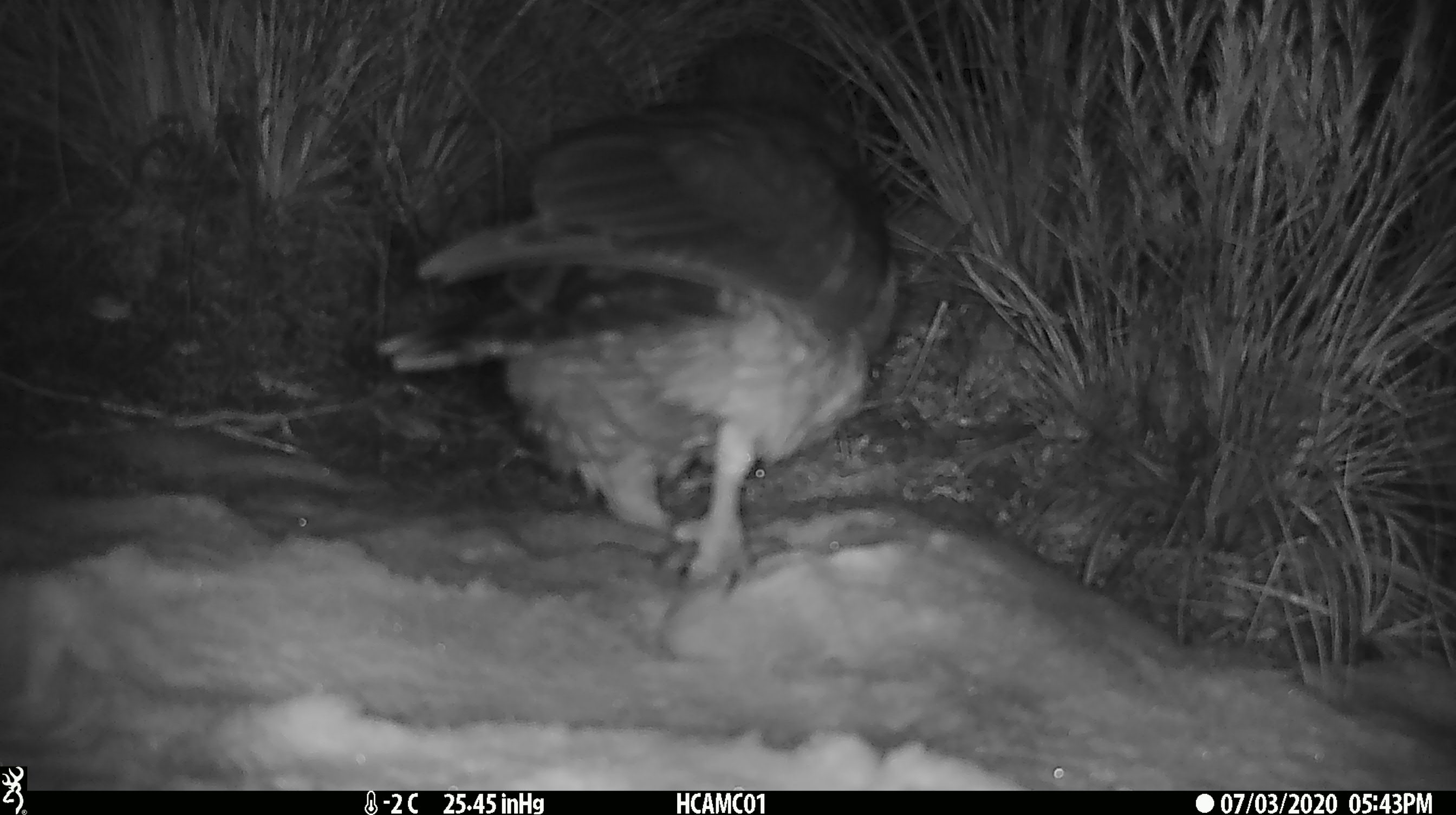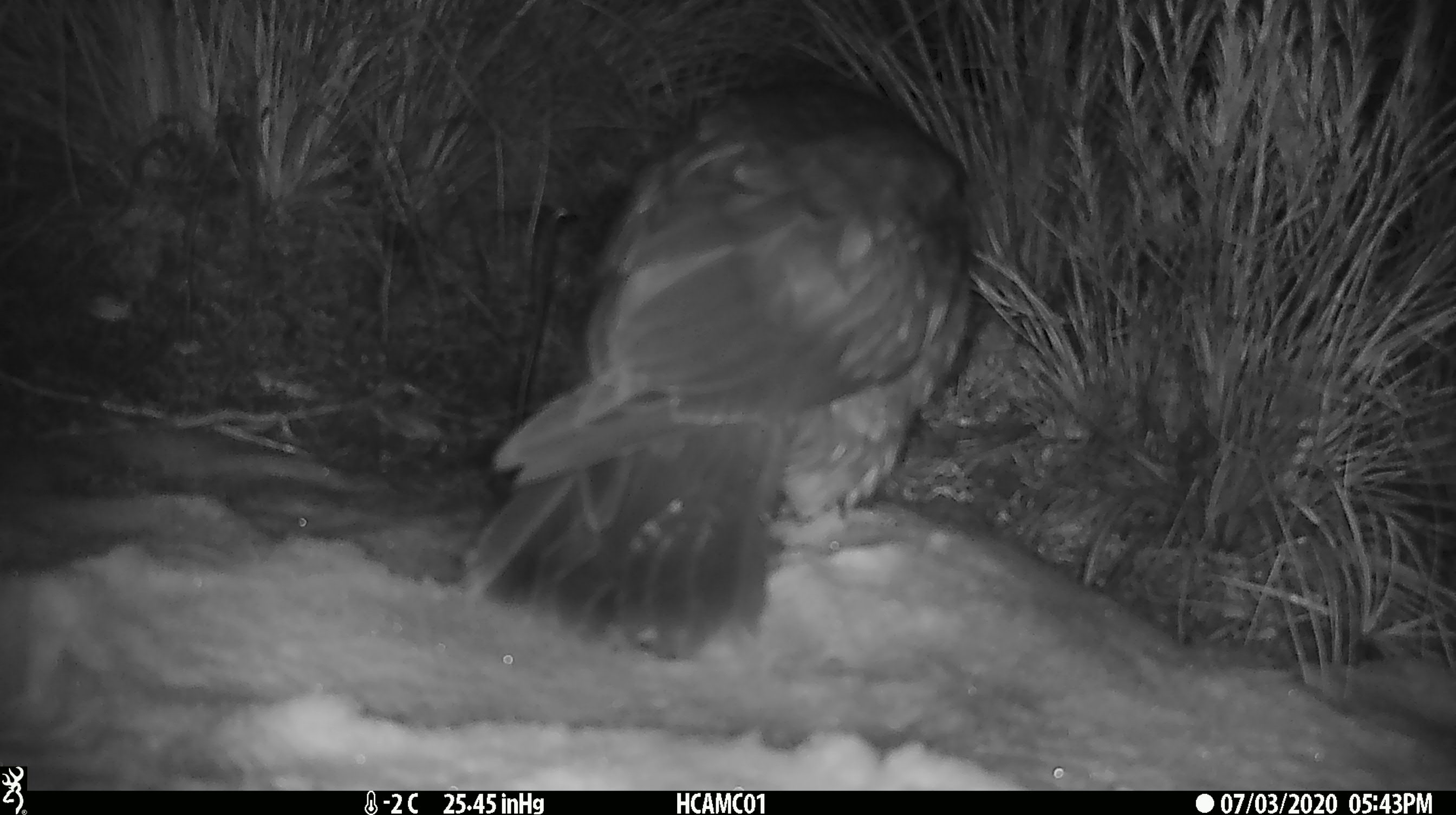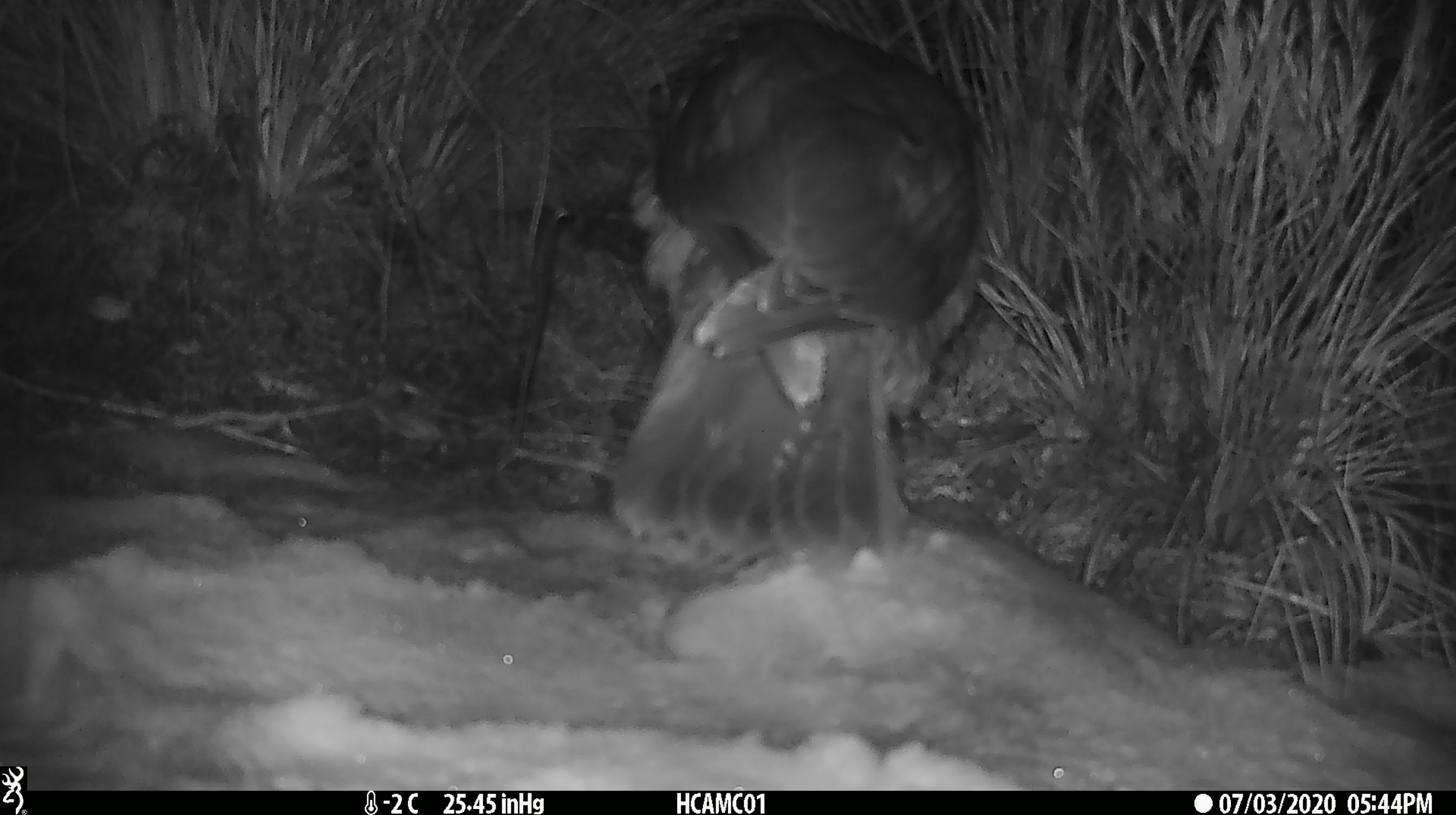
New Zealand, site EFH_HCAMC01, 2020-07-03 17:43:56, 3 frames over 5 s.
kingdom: Animalia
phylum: Chordata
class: Aves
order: Psittaciformes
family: Strigopidae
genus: Nestor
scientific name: Nestor notabilis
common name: kea